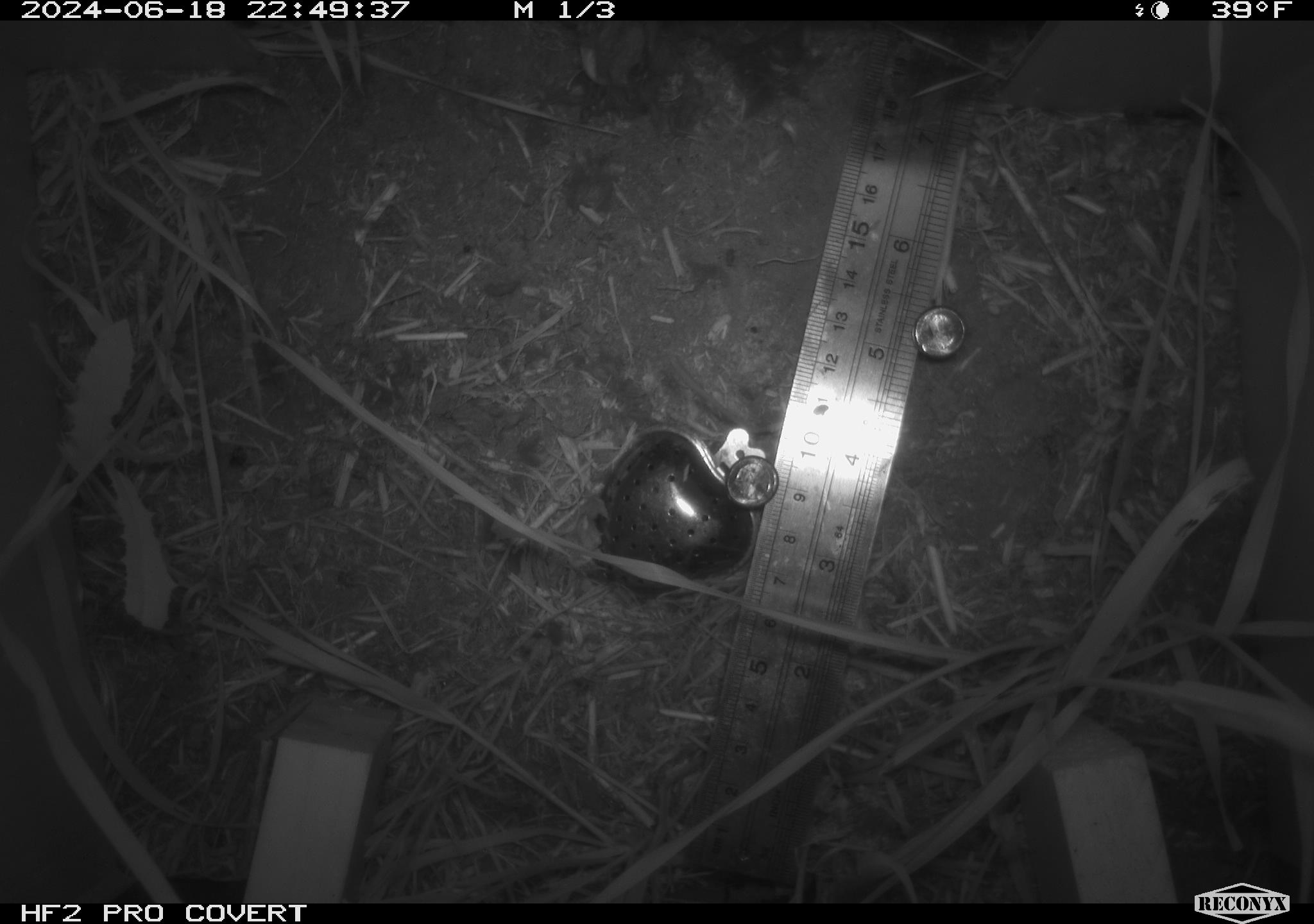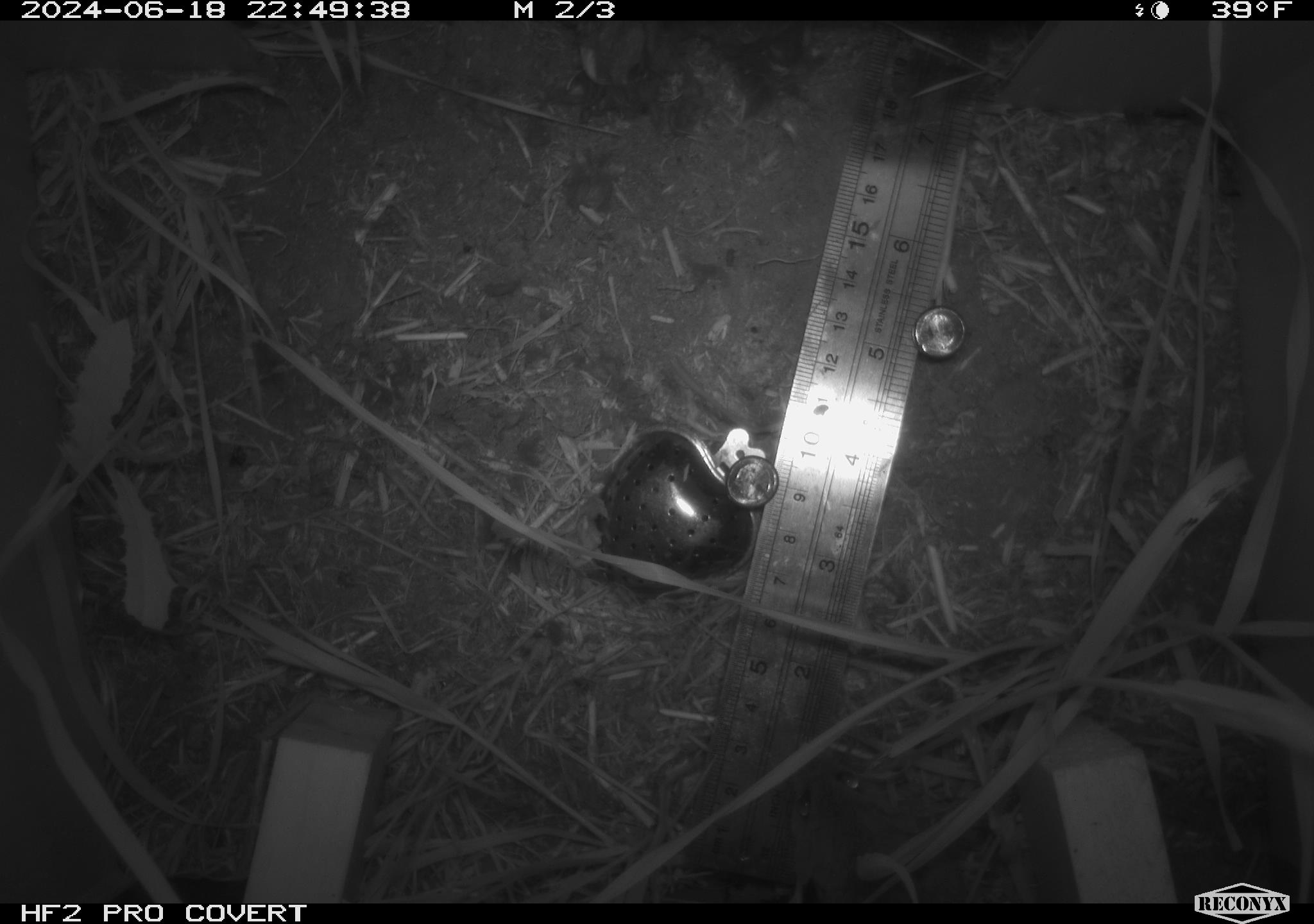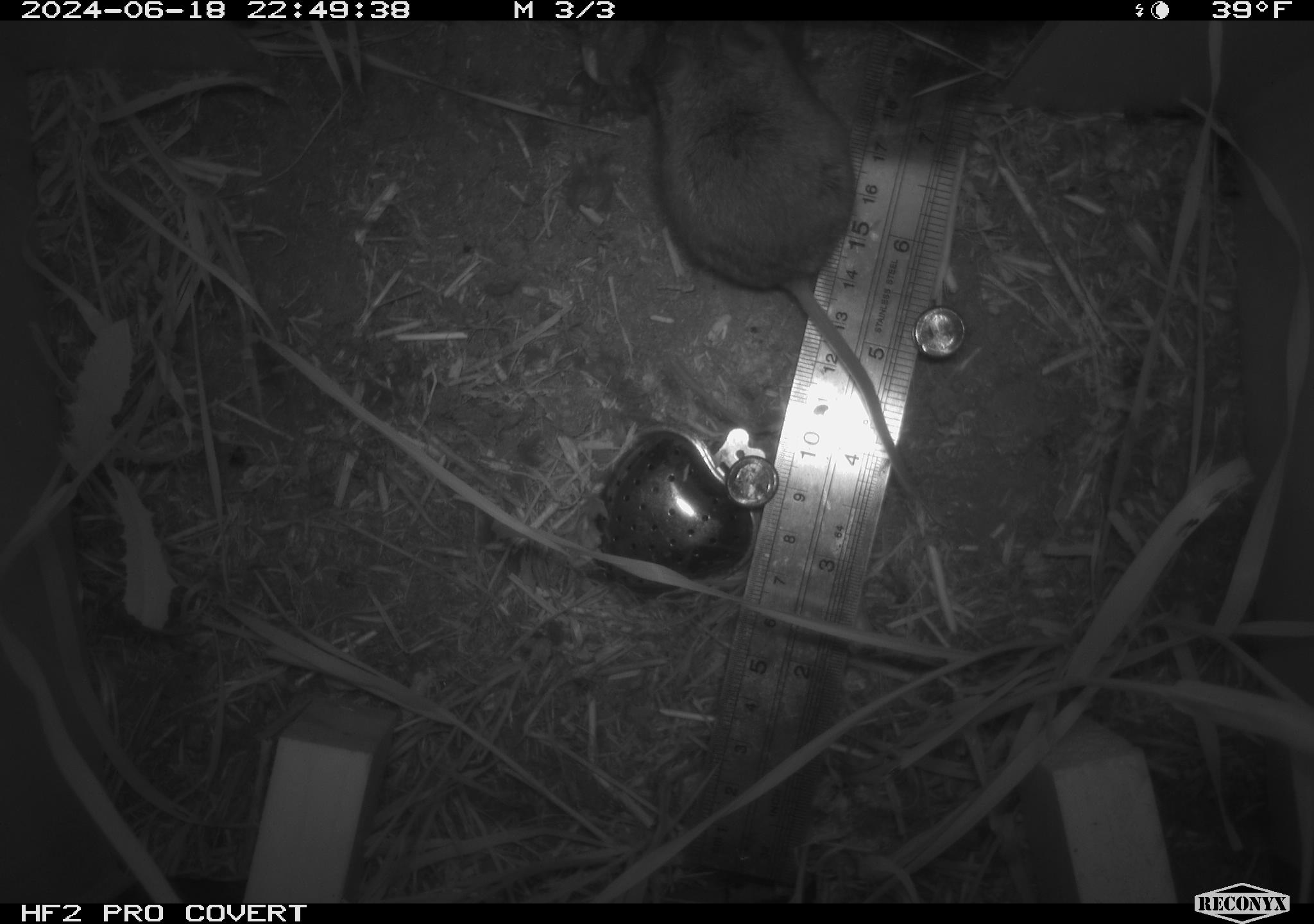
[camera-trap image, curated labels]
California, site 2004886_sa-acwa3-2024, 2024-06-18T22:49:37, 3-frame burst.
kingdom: Animalia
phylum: Chordata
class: Mammalia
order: Rodentia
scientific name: Rodentia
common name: mouse species